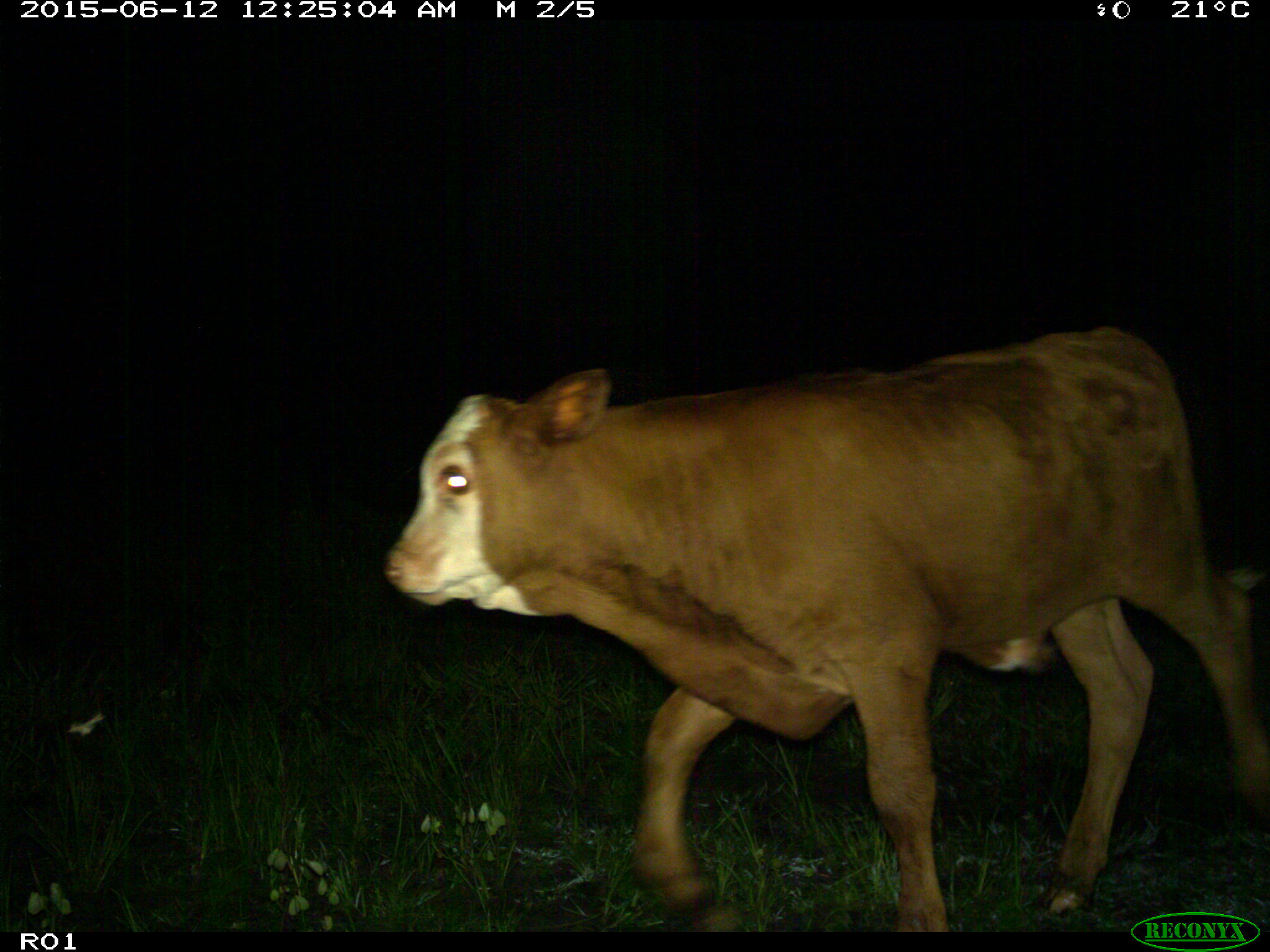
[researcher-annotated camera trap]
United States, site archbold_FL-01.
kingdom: Animalia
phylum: Chordata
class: Mammalia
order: Artiodactyla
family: Bovidae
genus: Bos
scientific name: Bos taurus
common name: domestic cow